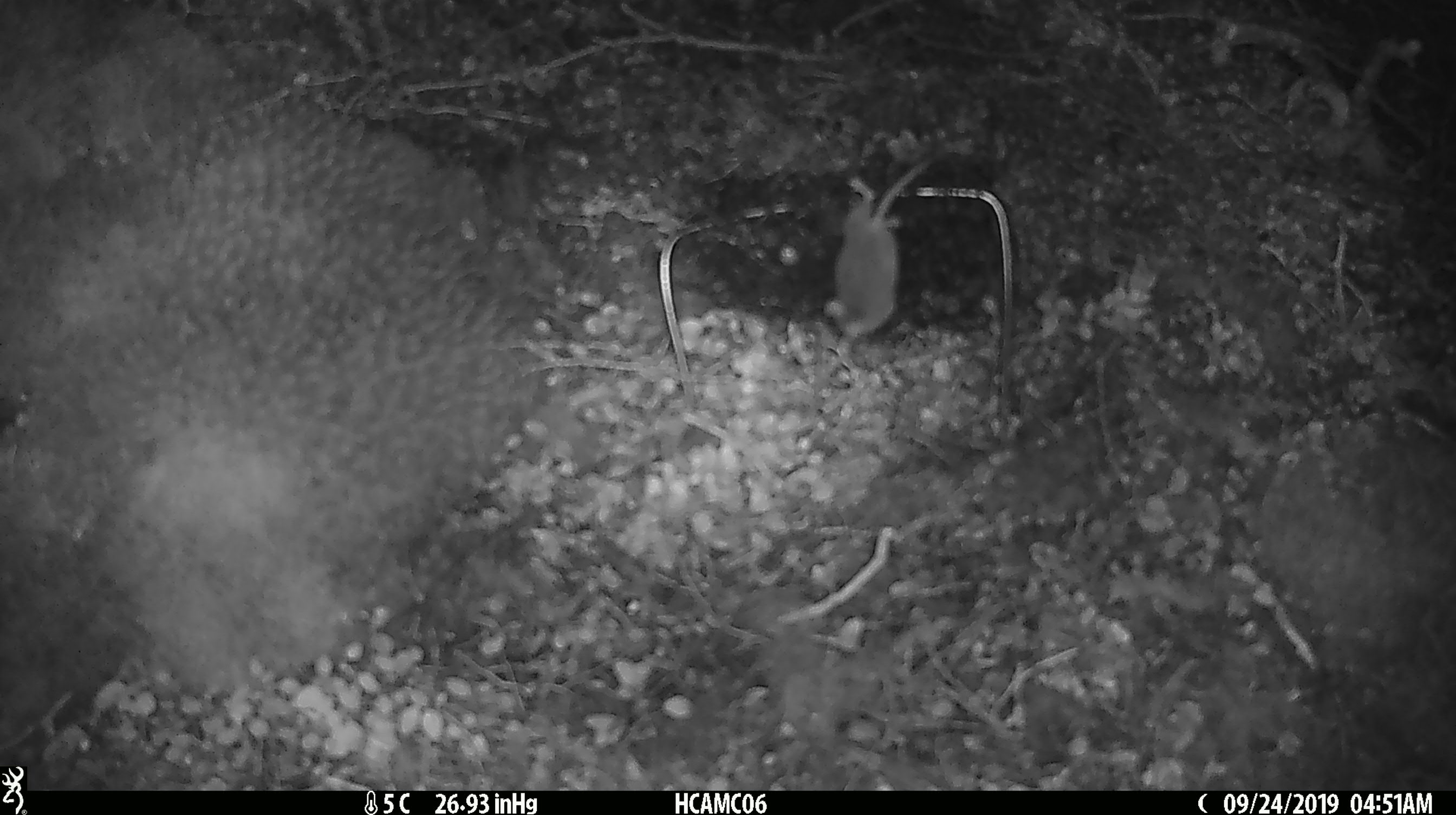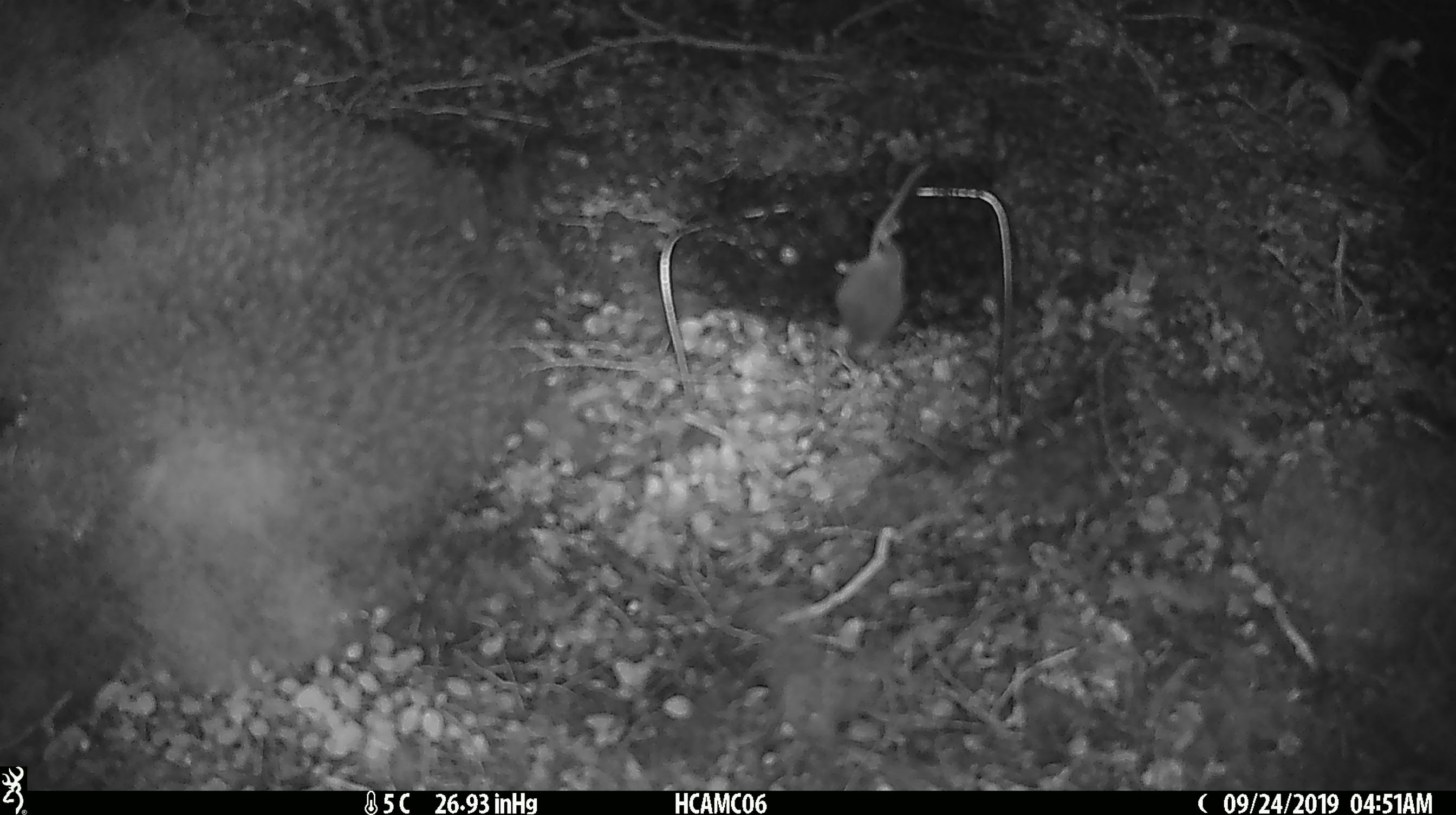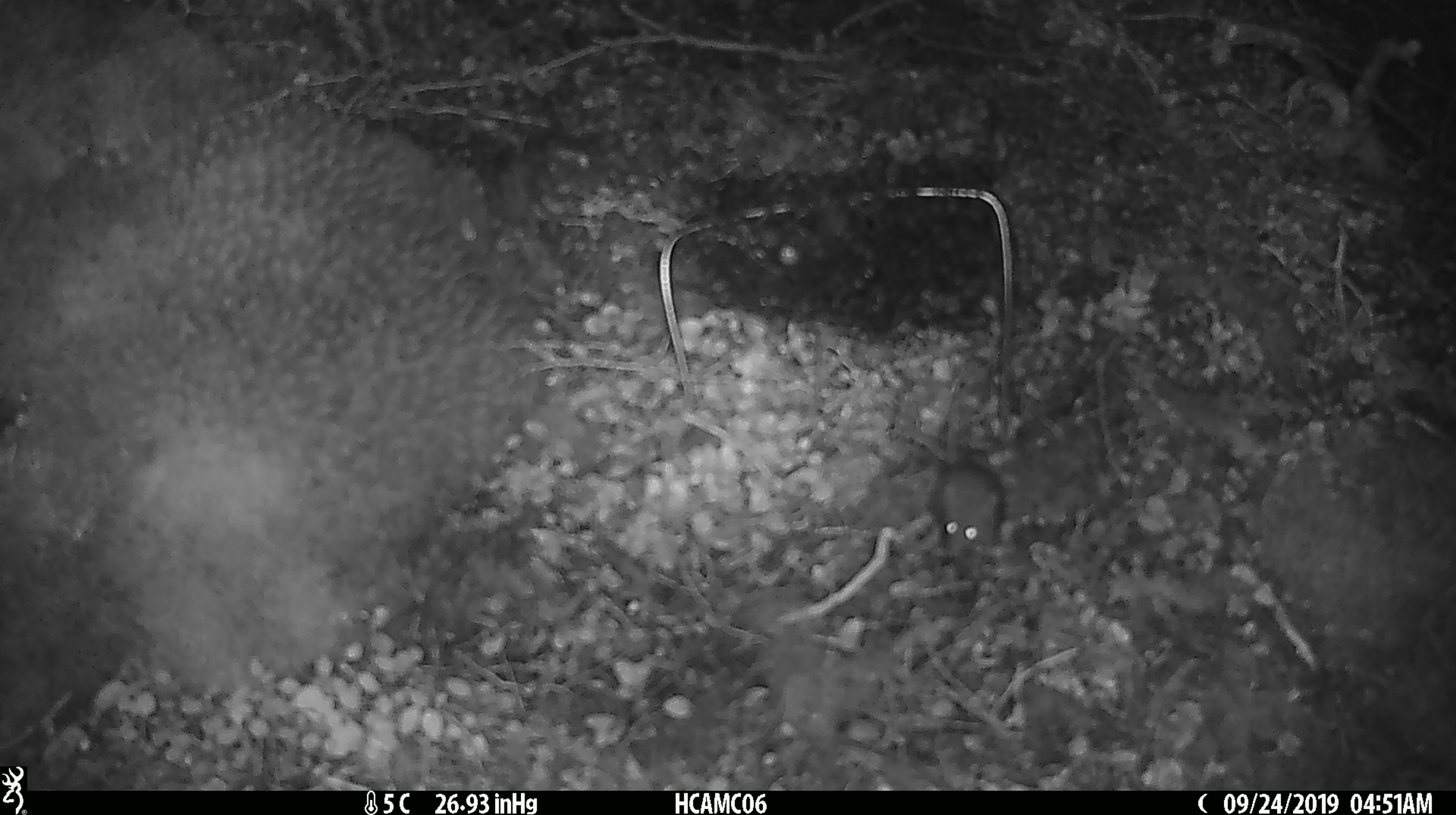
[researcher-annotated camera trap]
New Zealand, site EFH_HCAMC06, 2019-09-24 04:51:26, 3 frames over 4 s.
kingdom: Animalia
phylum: Chordata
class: Mammalia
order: Rodentia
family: Muridae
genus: Mus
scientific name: Mus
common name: mouse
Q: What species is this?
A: Mouse (Mus).